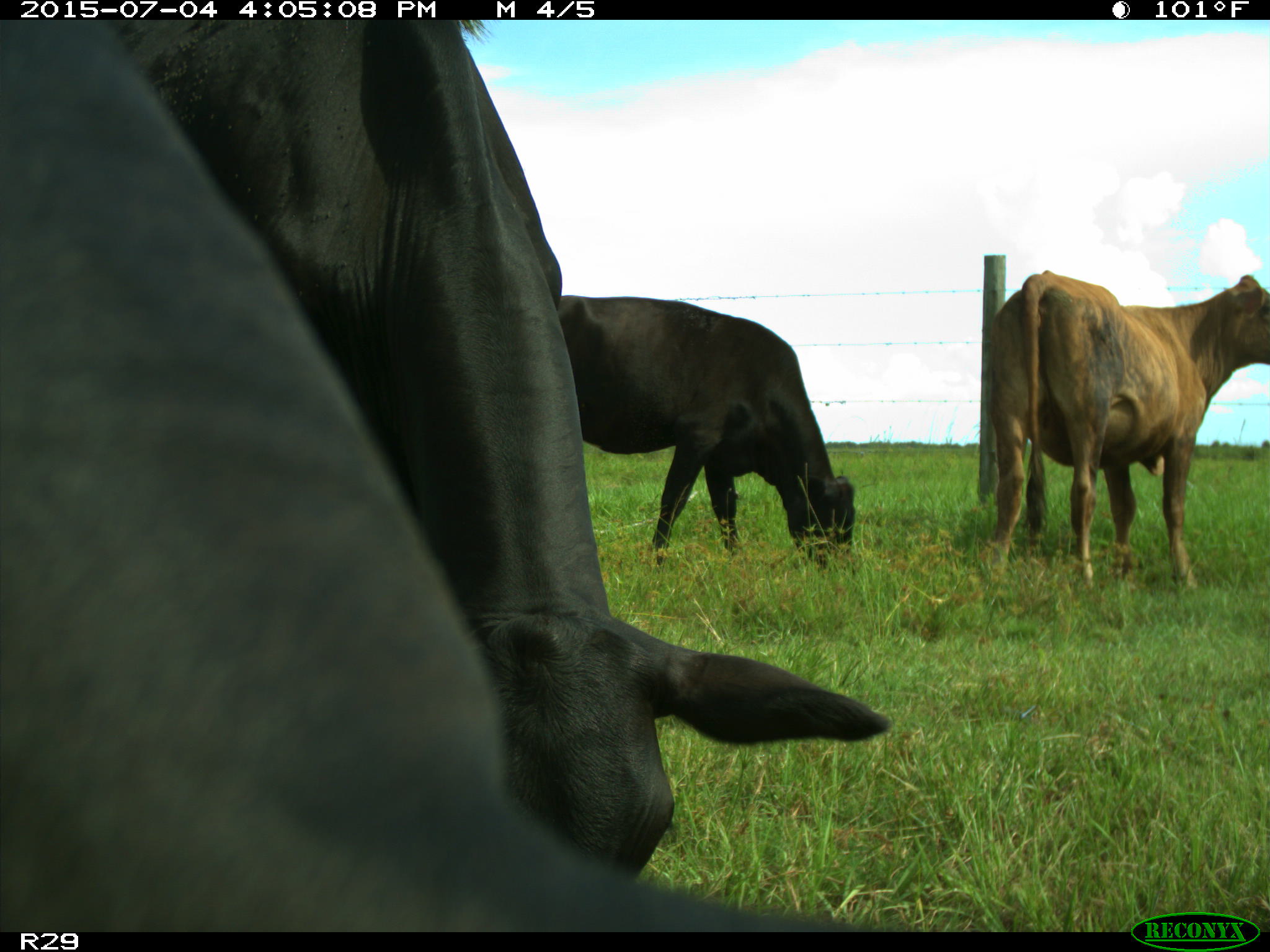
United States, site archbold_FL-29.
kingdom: Animalia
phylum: Chordata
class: Mammalia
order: Artiodactyla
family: Bovidae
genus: Bos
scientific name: Bos taurus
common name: domestic cow